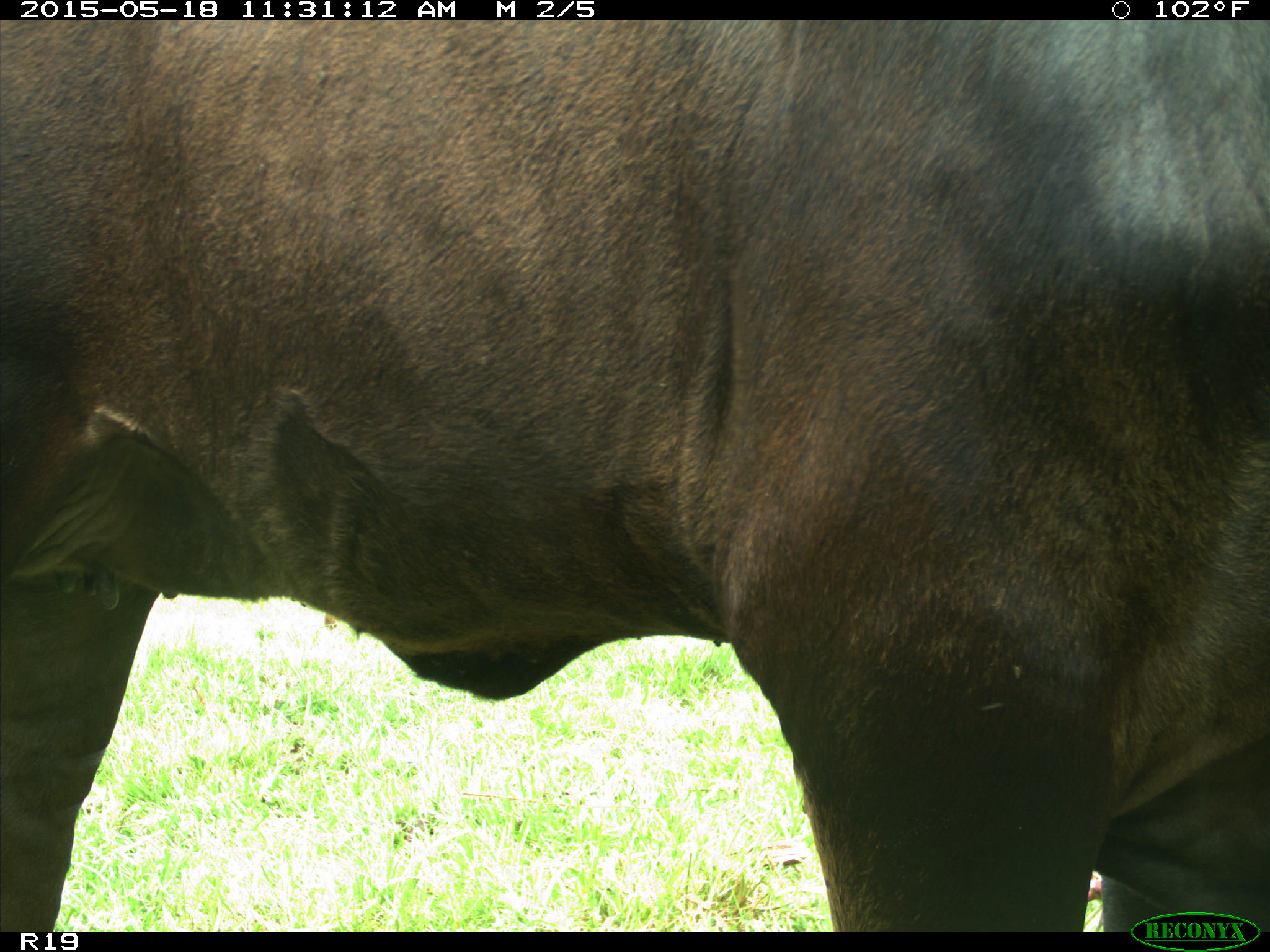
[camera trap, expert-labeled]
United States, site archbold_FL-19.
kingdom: Animalia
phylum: Chordata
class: Mammalia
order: Artiodactyla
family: Bovidae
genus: Bos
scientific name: Bos taurus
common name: domestic cow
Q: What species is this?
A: Bos taurus (domestic cow).